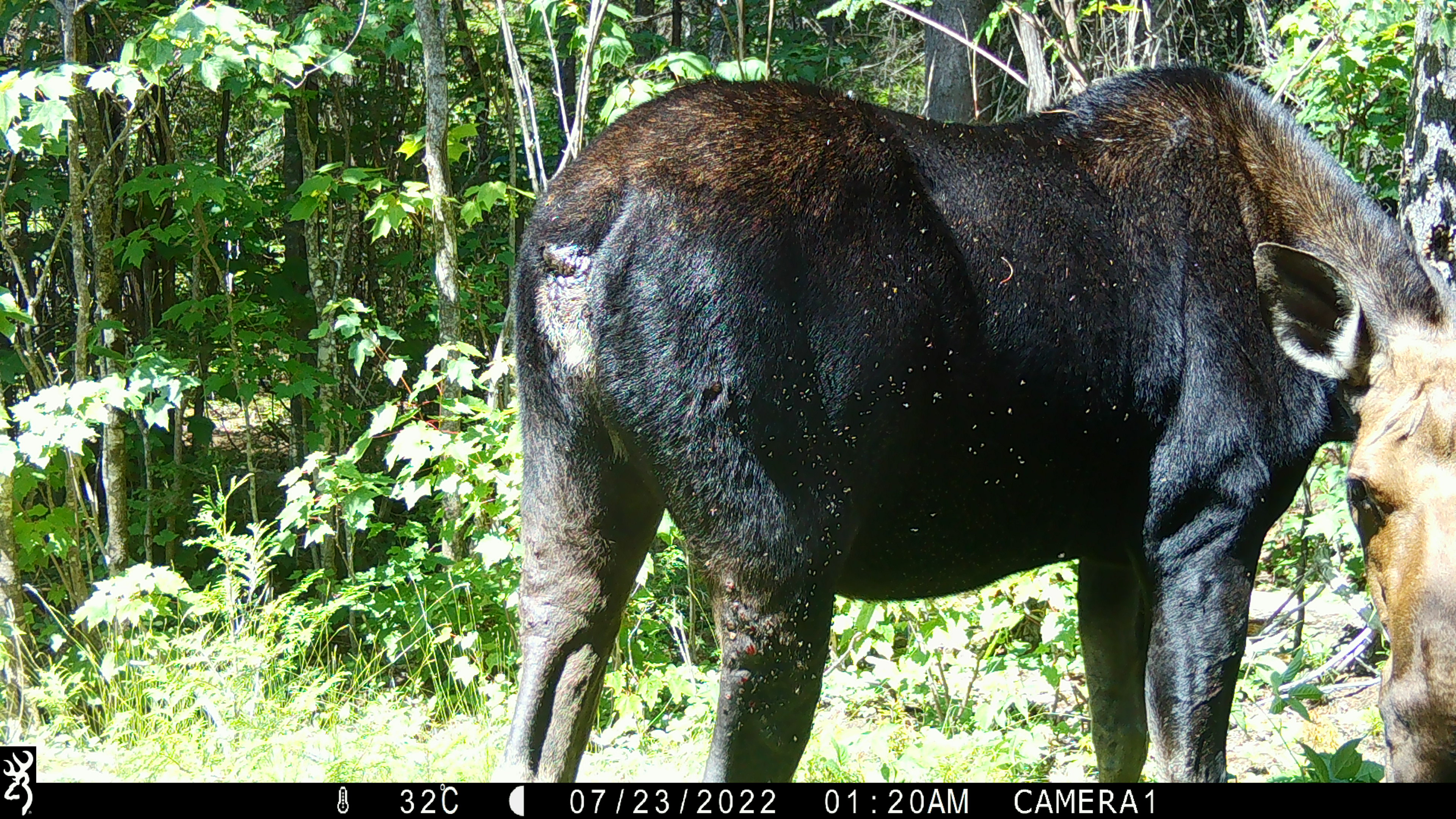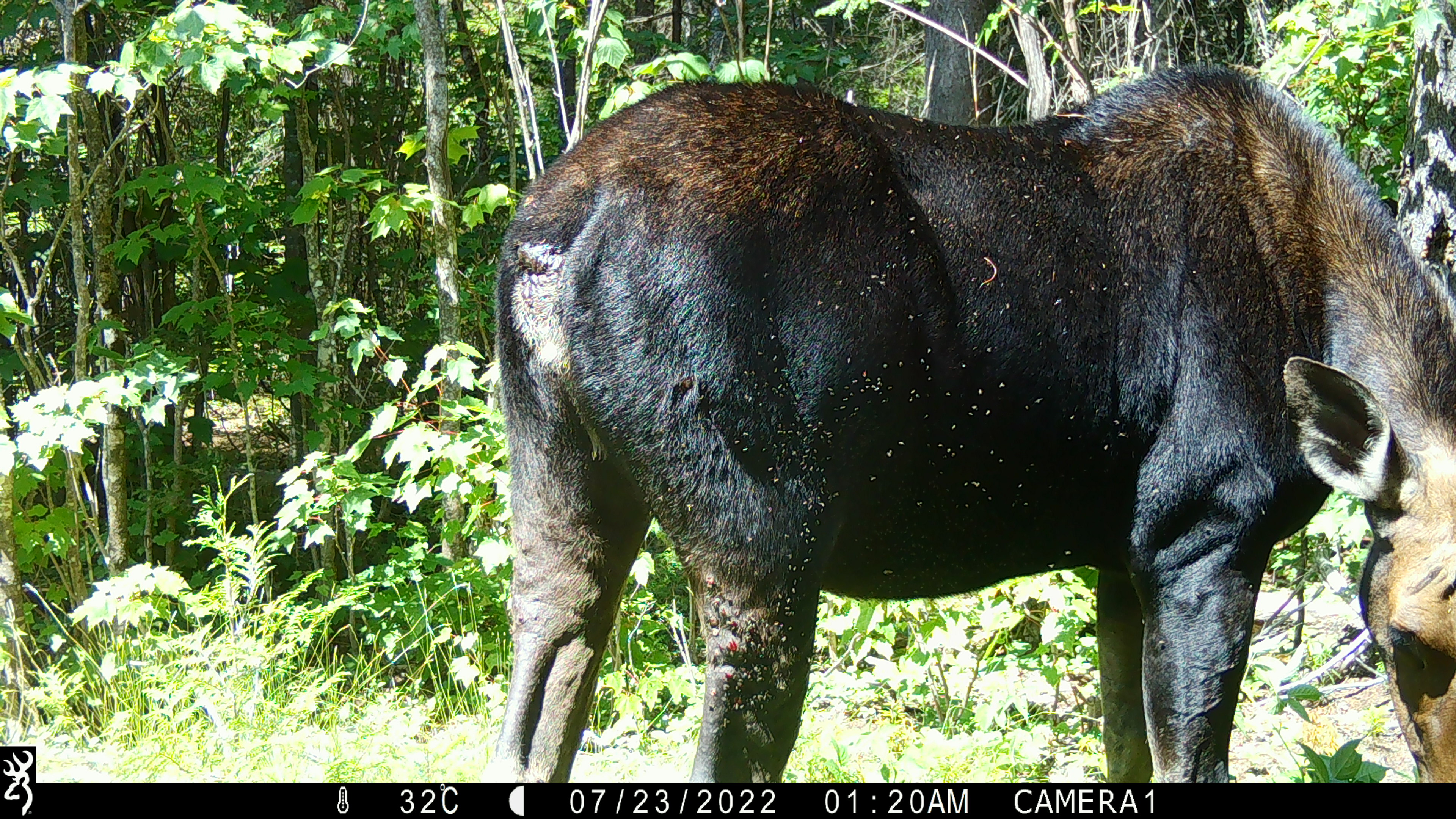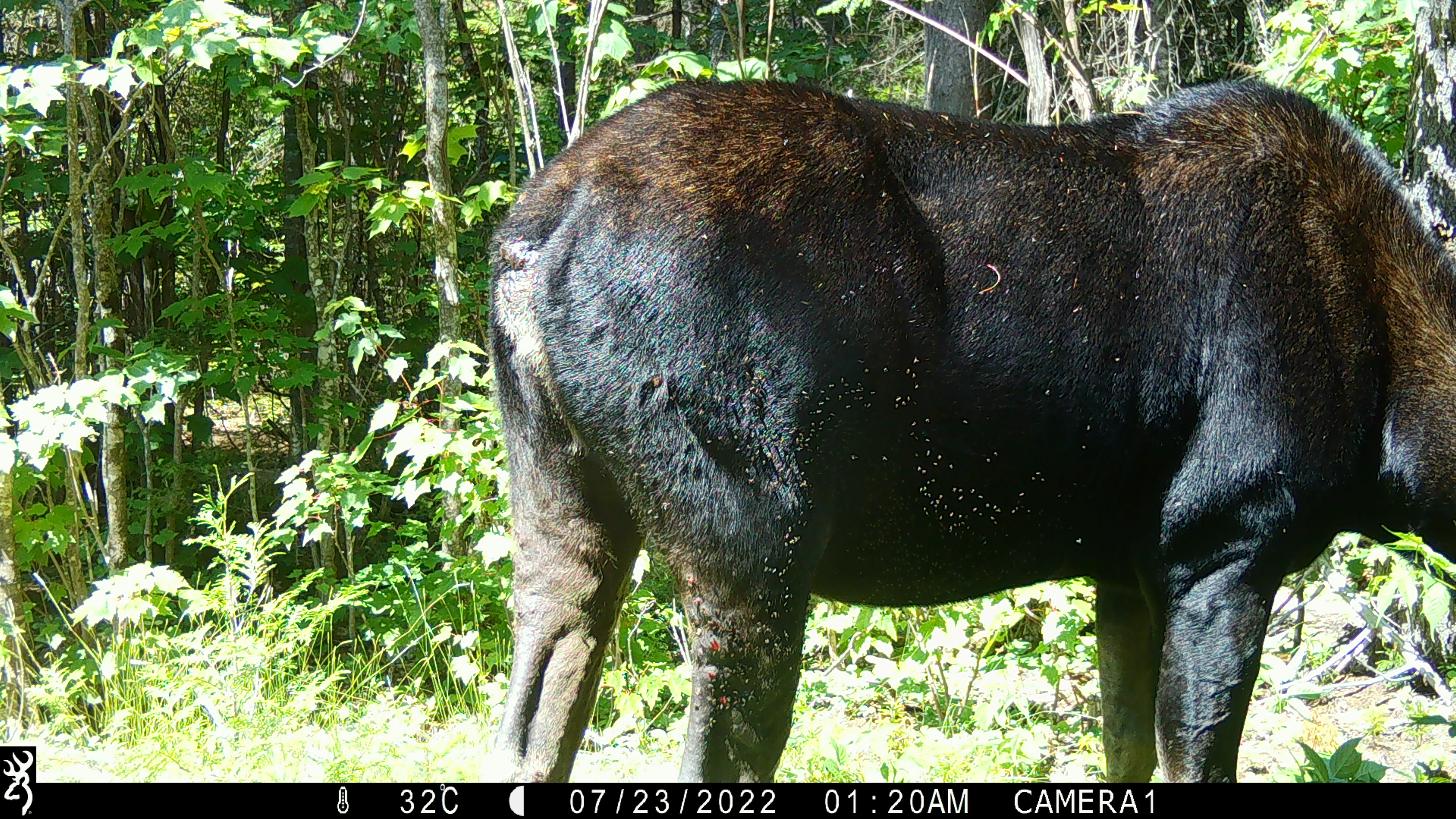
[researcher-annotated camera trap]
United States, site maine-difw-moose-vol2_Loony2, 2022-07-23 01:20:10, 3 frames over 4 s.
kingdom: Animalia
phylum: Chordata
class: Mammalia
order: Artiodactyla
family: Cervidae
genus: Alces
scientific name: Alces alces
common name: moose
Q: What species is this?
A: Moose (Alces alces).